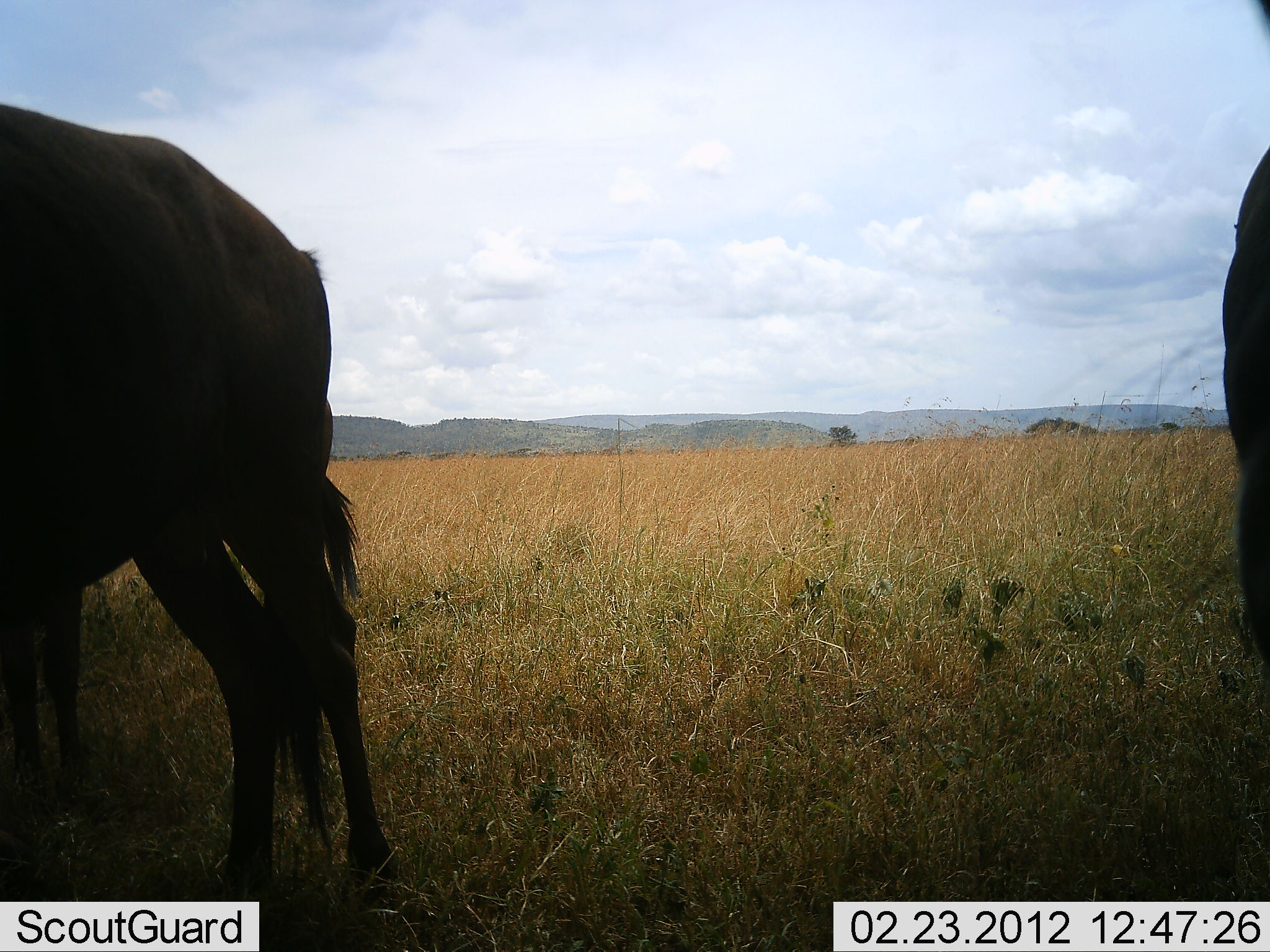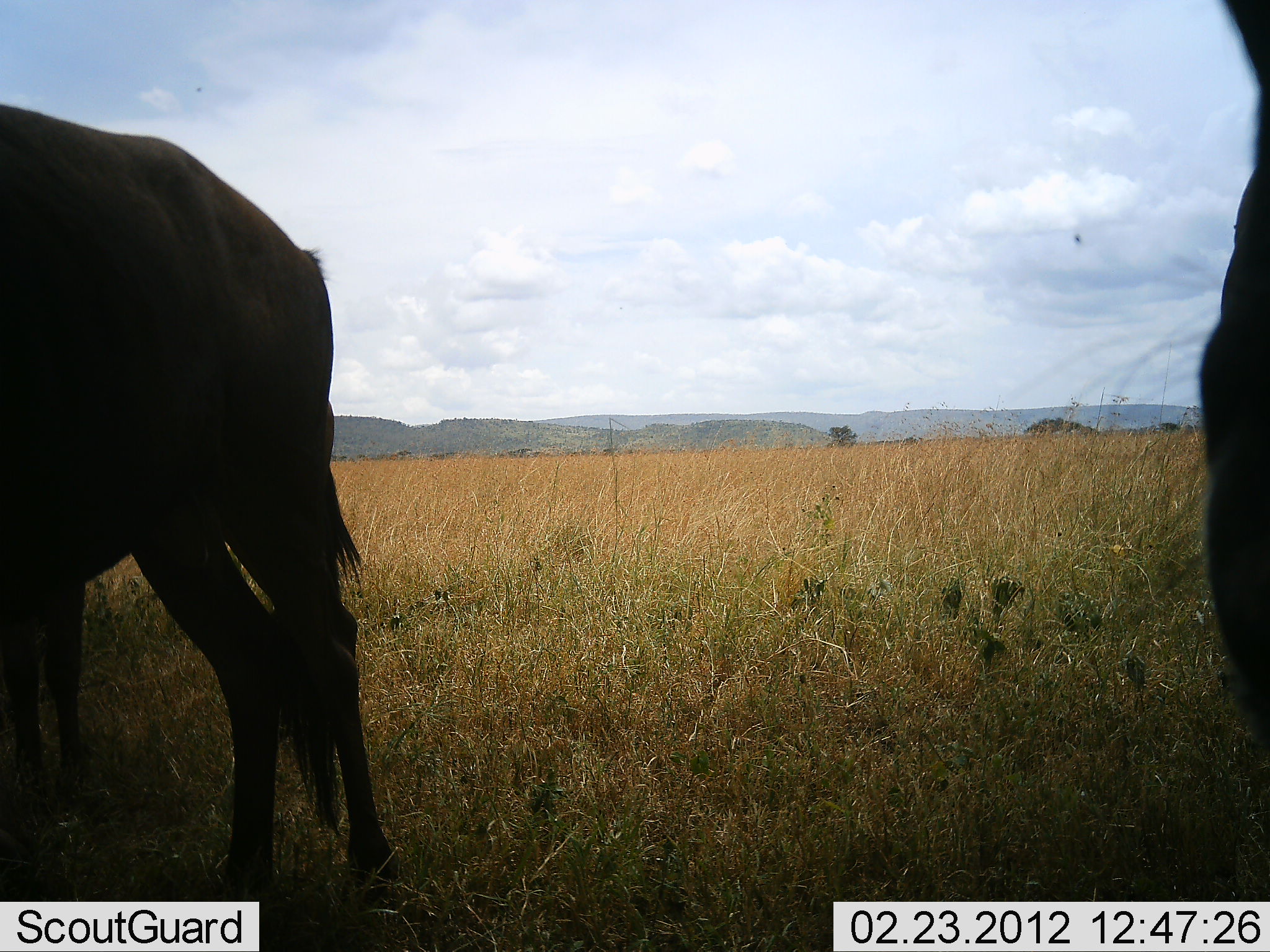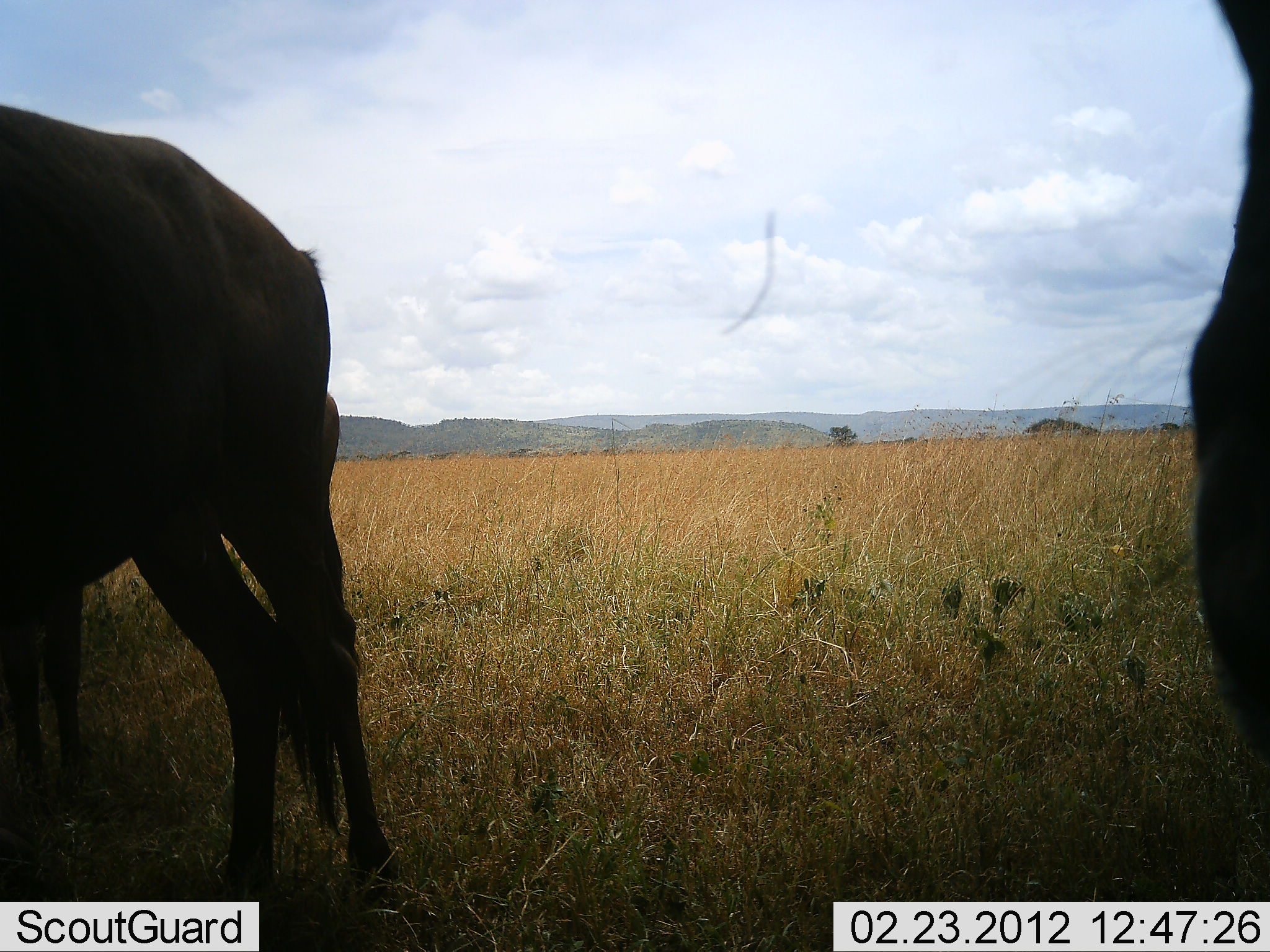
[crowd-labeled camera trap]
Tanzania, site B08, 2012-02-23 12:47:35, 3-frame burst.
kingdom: Animalia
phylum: Chordata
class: Mammalia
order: Artiodactyla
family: Bovidae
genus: Connochaetes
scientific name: Connochaetes taurinus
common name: blue wildebeest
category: wildebeest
Wildebeest (blue wildebeest) (Connochaetes taurinus), count 2. Behavior (volunteer vote fractions): standing 89%, resting 11%, moving 0%, interacting 0%. Young present (vote fraction): 0%. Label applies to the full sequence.